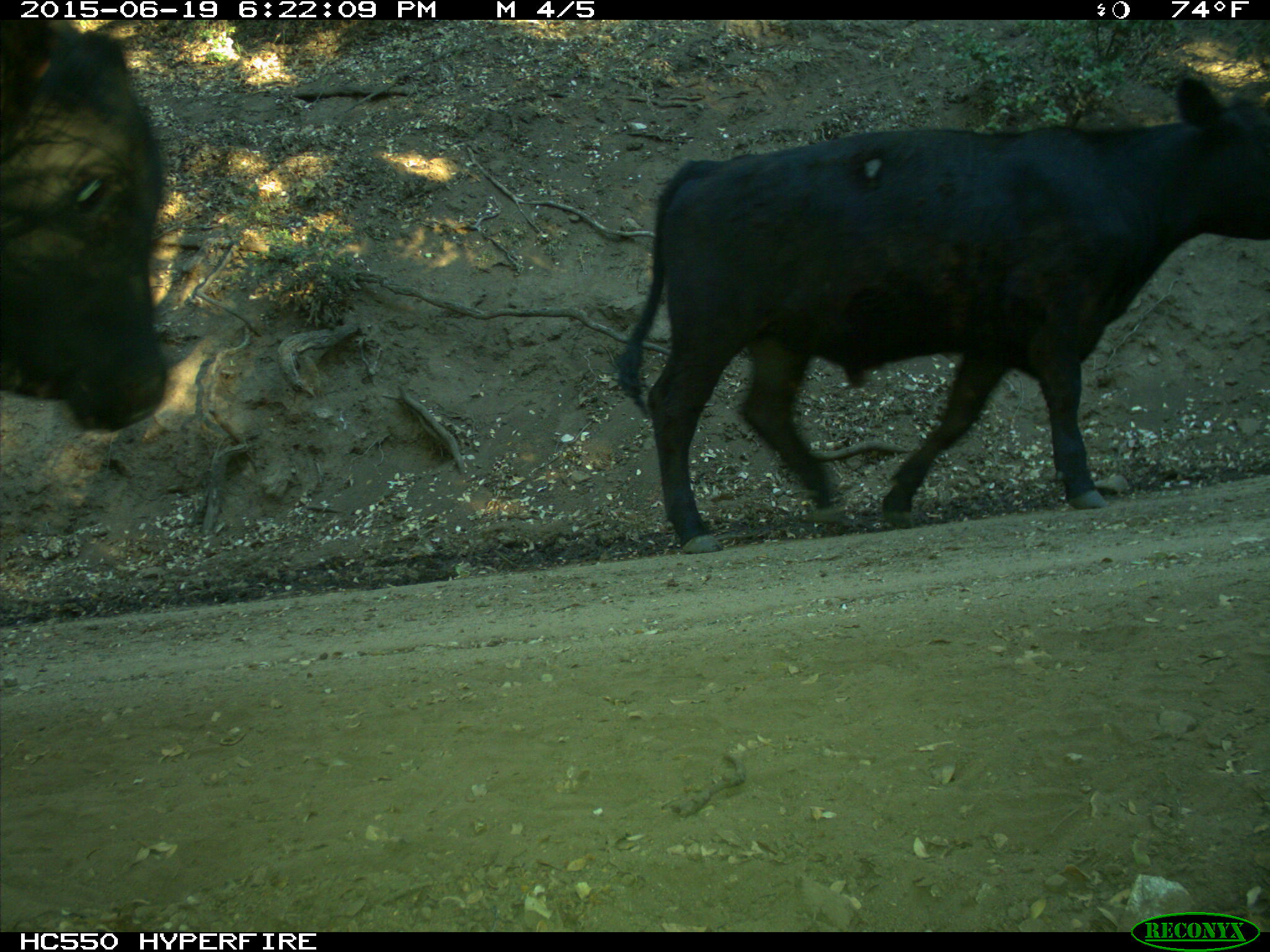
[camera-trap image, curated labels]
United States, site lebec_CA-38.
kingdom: Animalia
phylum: Chordata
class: Mammalia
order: Artiodactyla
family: Bovidae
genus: Bos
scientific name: Bos taurus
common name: domestic cow